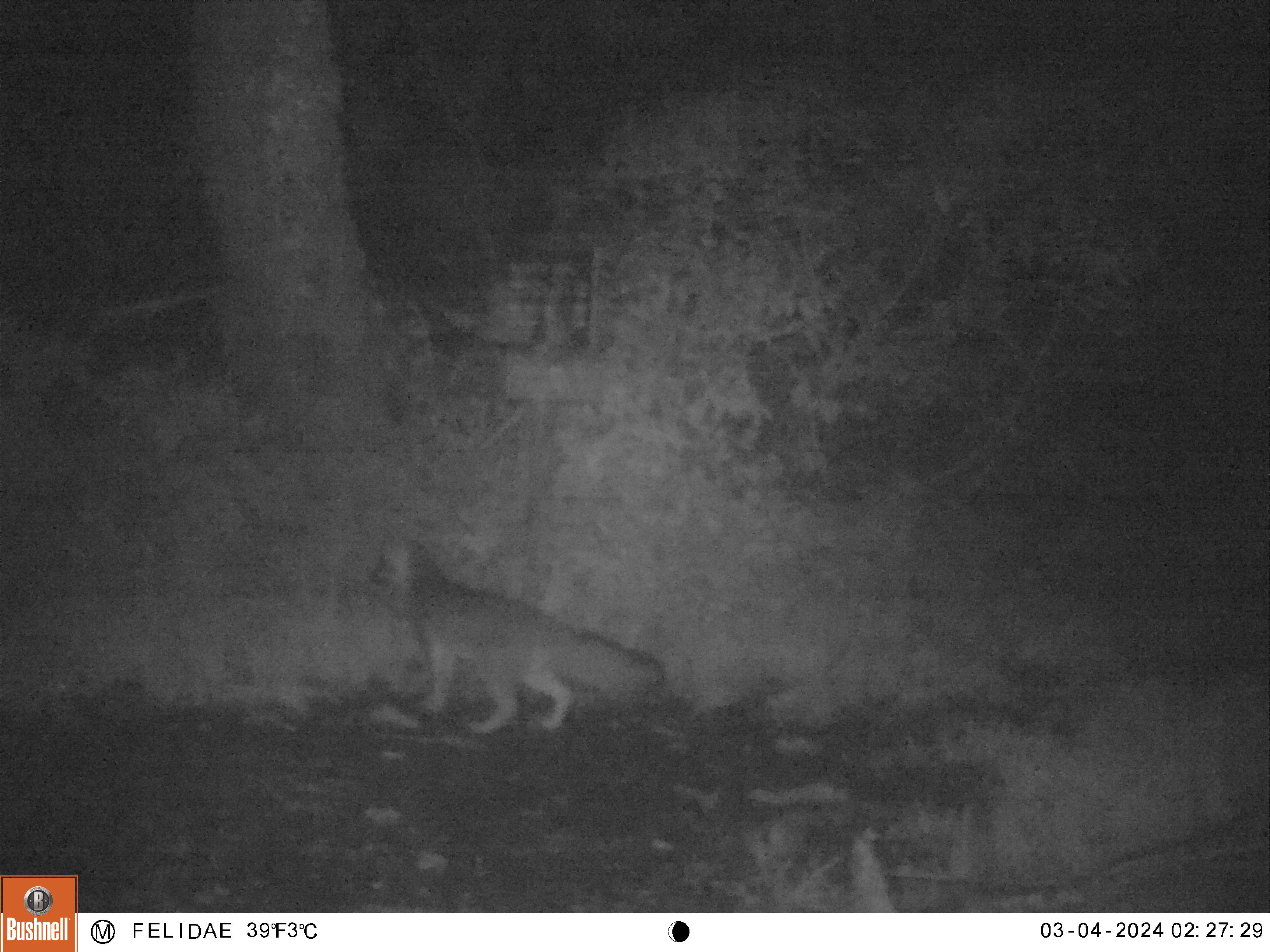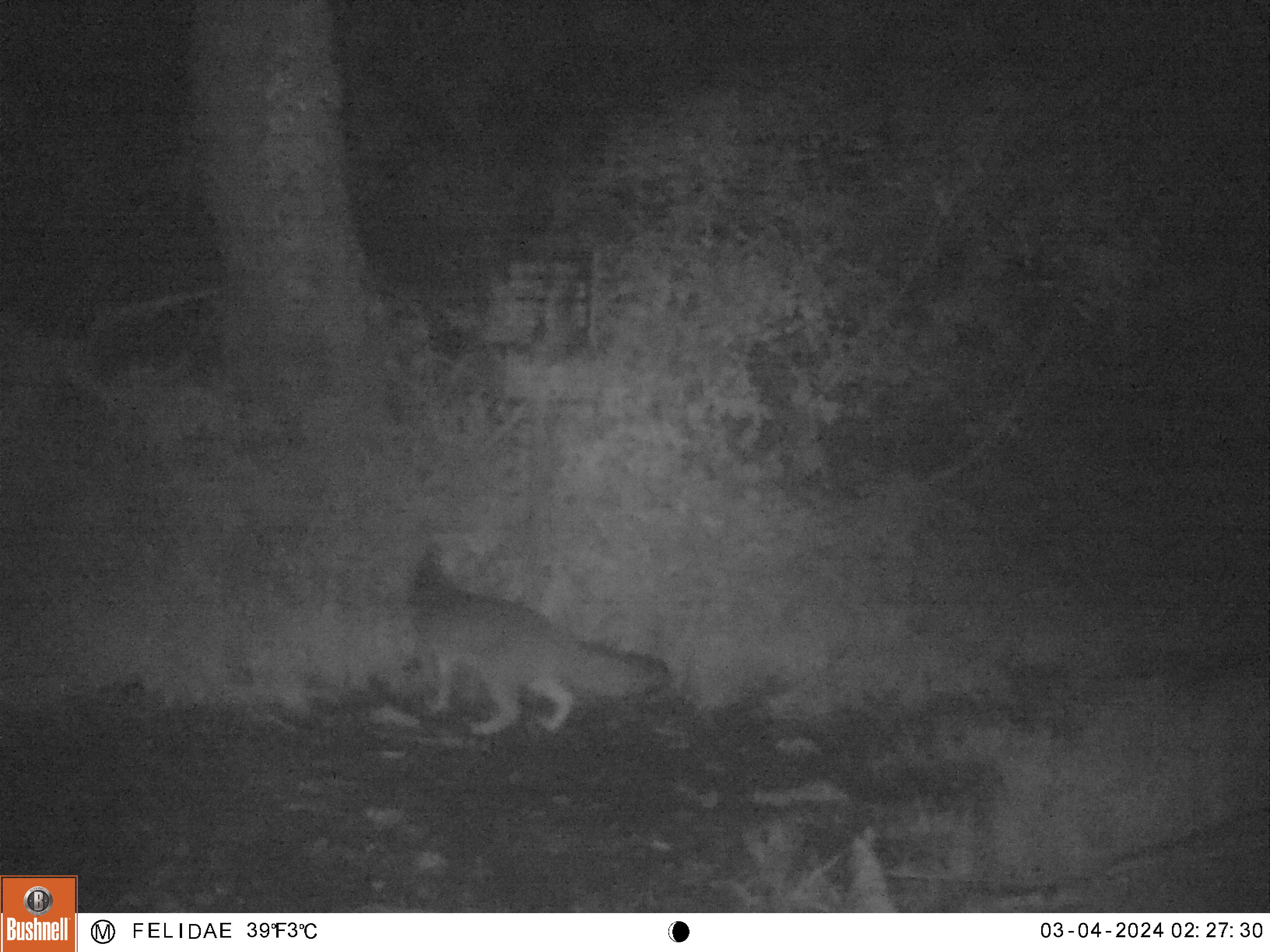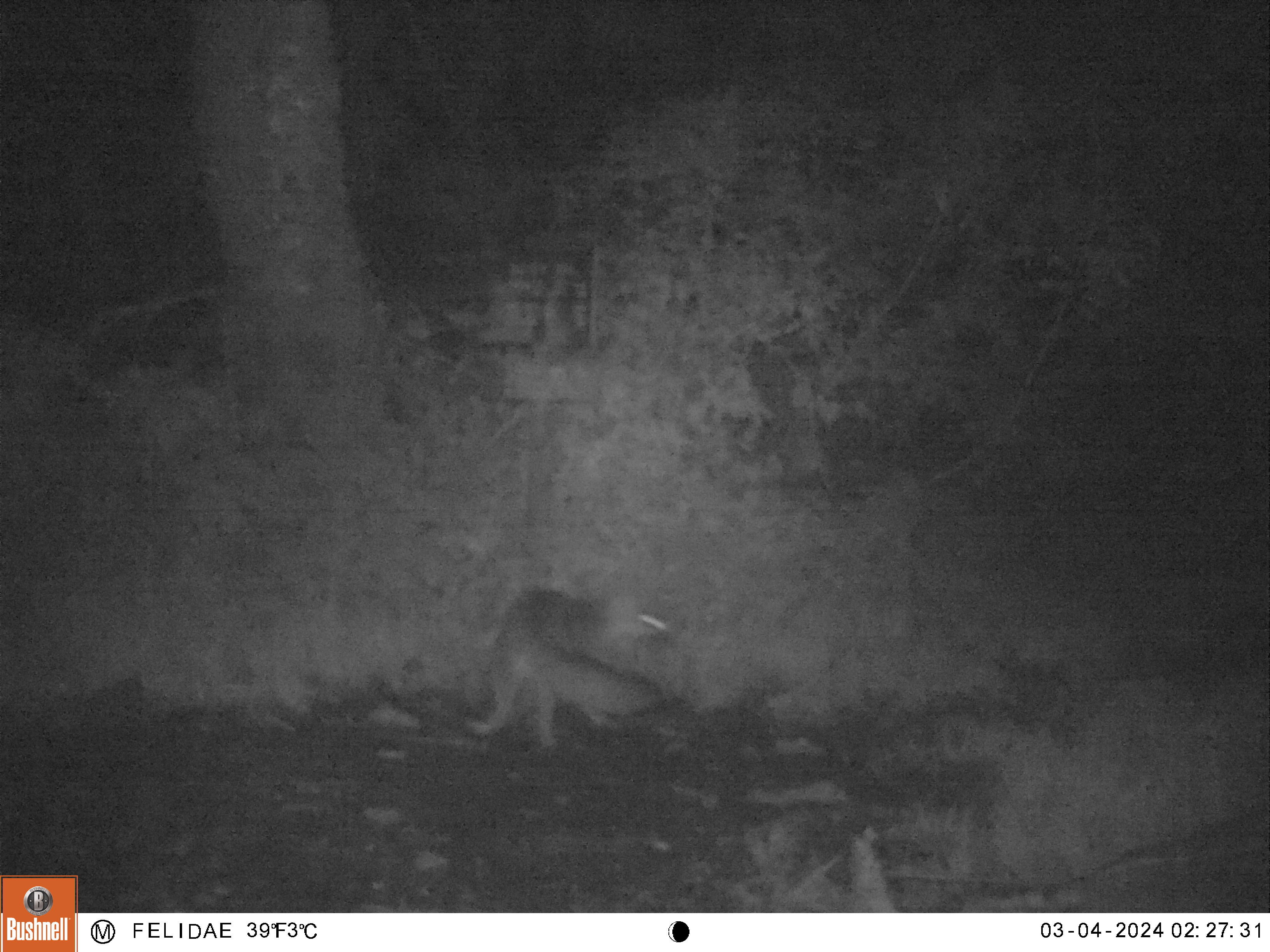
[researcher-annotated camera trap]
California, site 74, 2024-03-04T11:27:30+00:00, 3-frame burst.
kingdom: Animalia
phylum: Chordata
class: Mammalia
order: Carnivora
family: Canidae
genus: Urocyon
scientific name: Urocyon cinereoargenteus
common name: gray fox